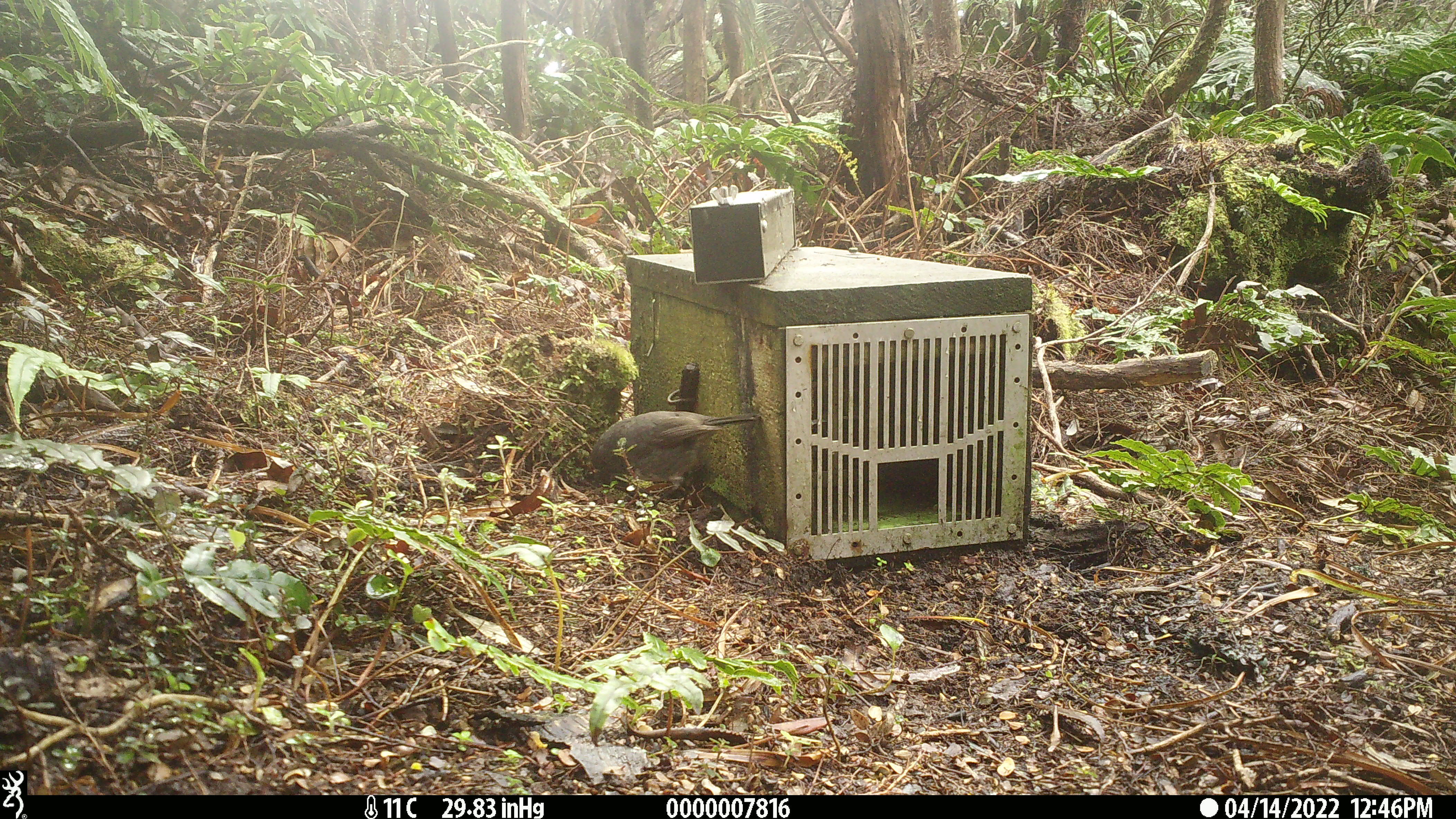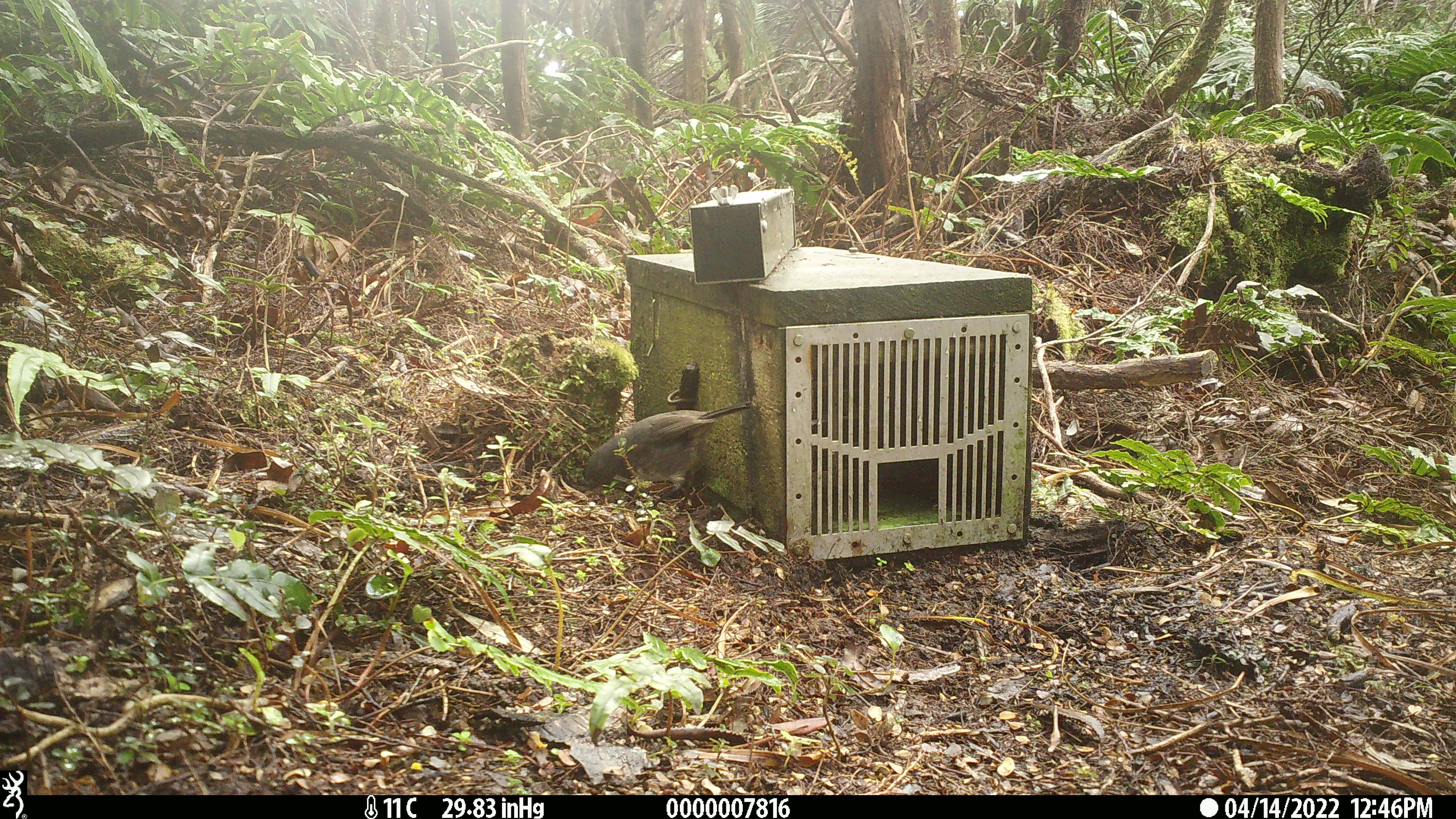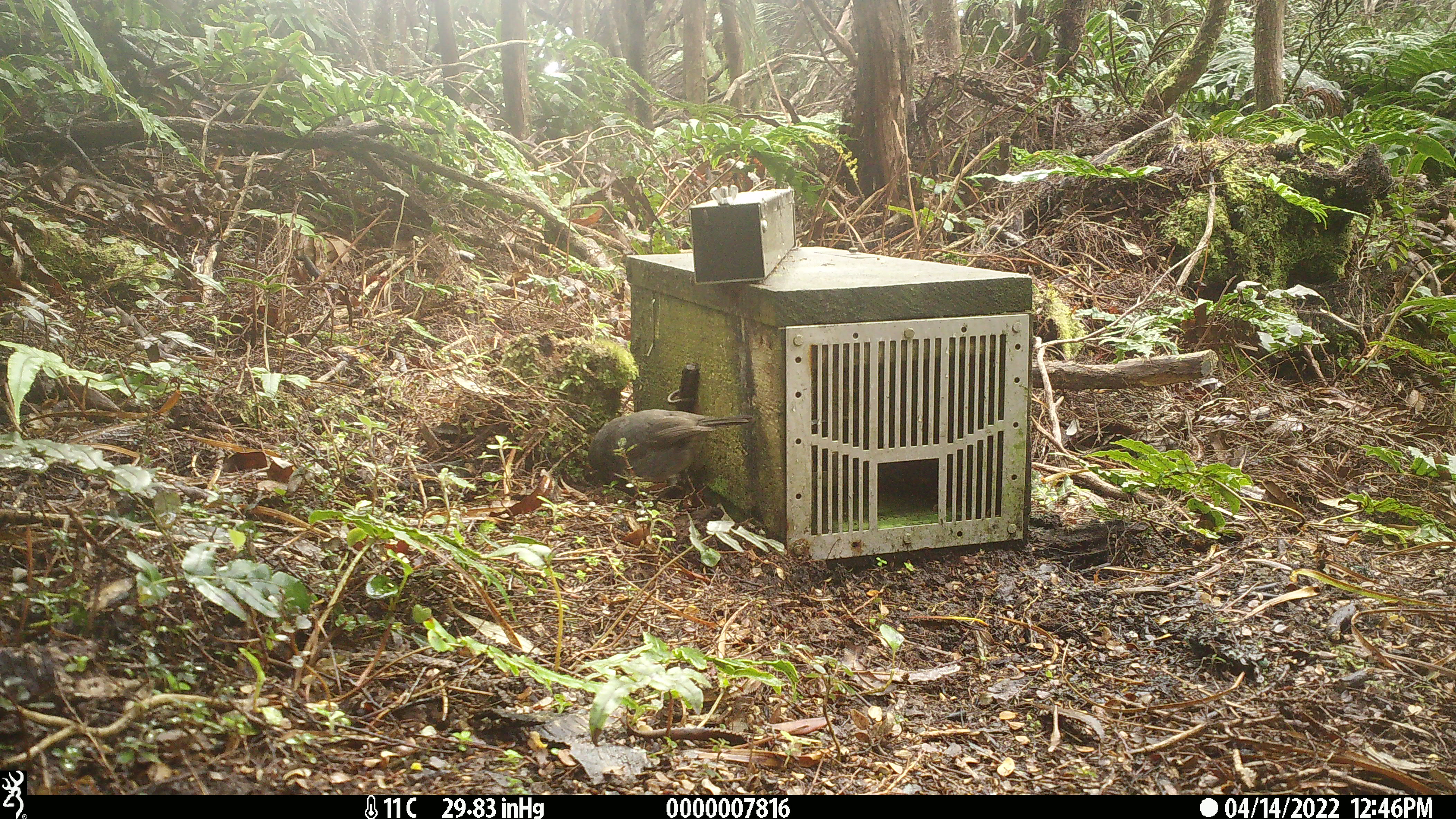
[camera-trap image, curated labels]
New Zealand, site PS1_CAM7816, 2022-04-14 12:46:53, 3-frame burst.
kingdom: Animalia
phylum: Chordata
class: Aves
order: Passeriformes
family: Petroicidae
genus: Petroica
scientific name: Petroica australis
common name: new zealand robin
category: robin